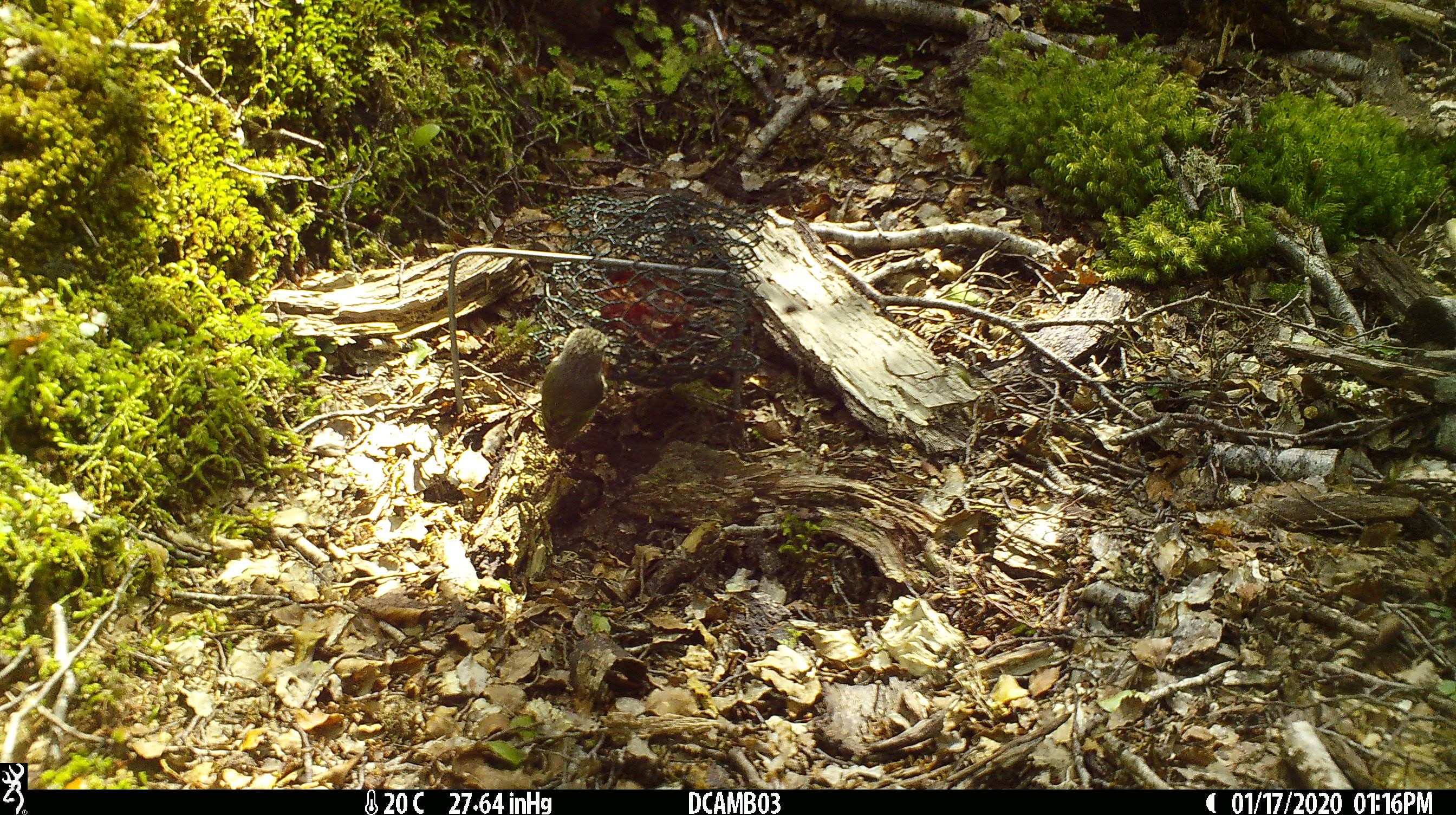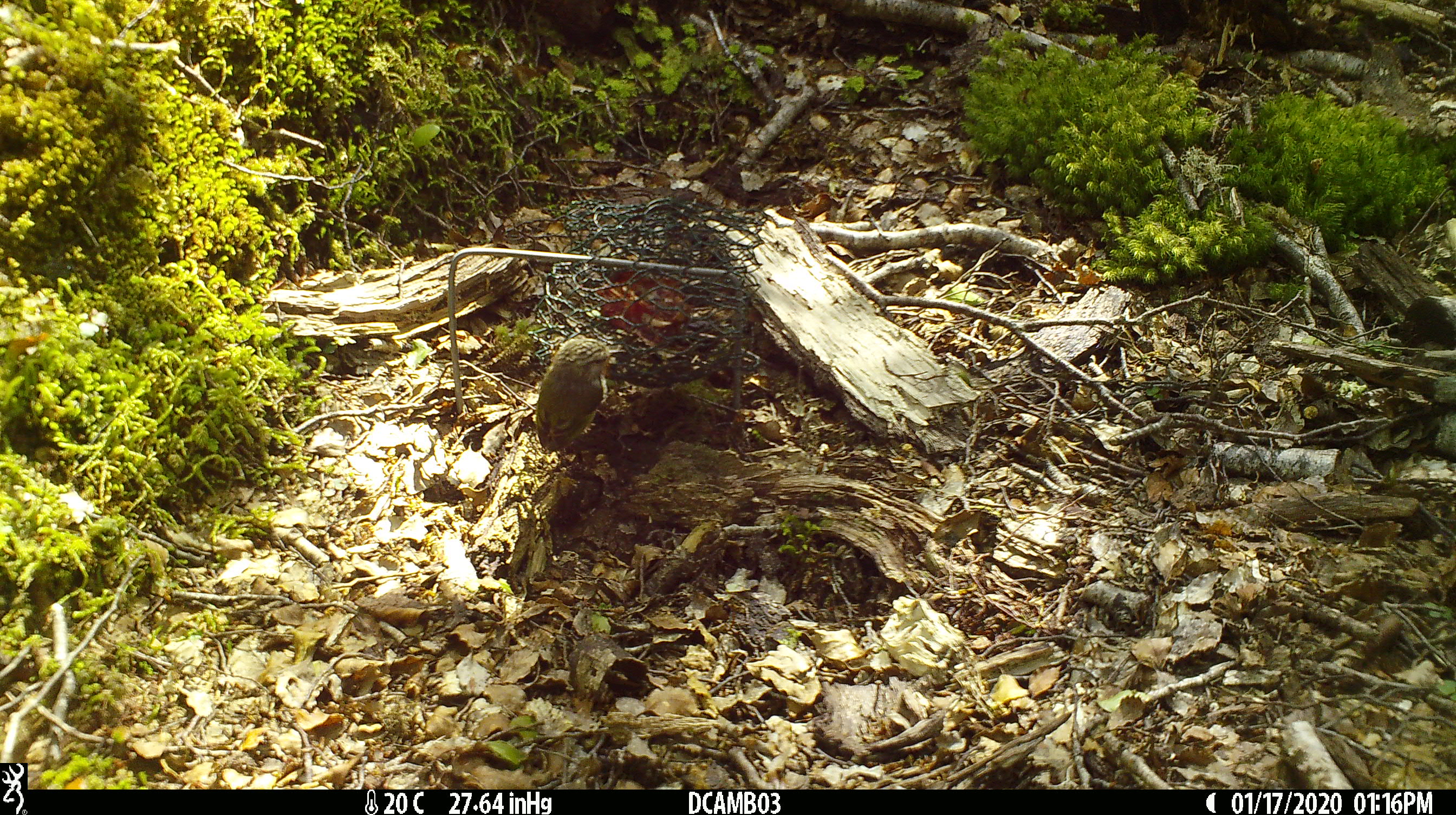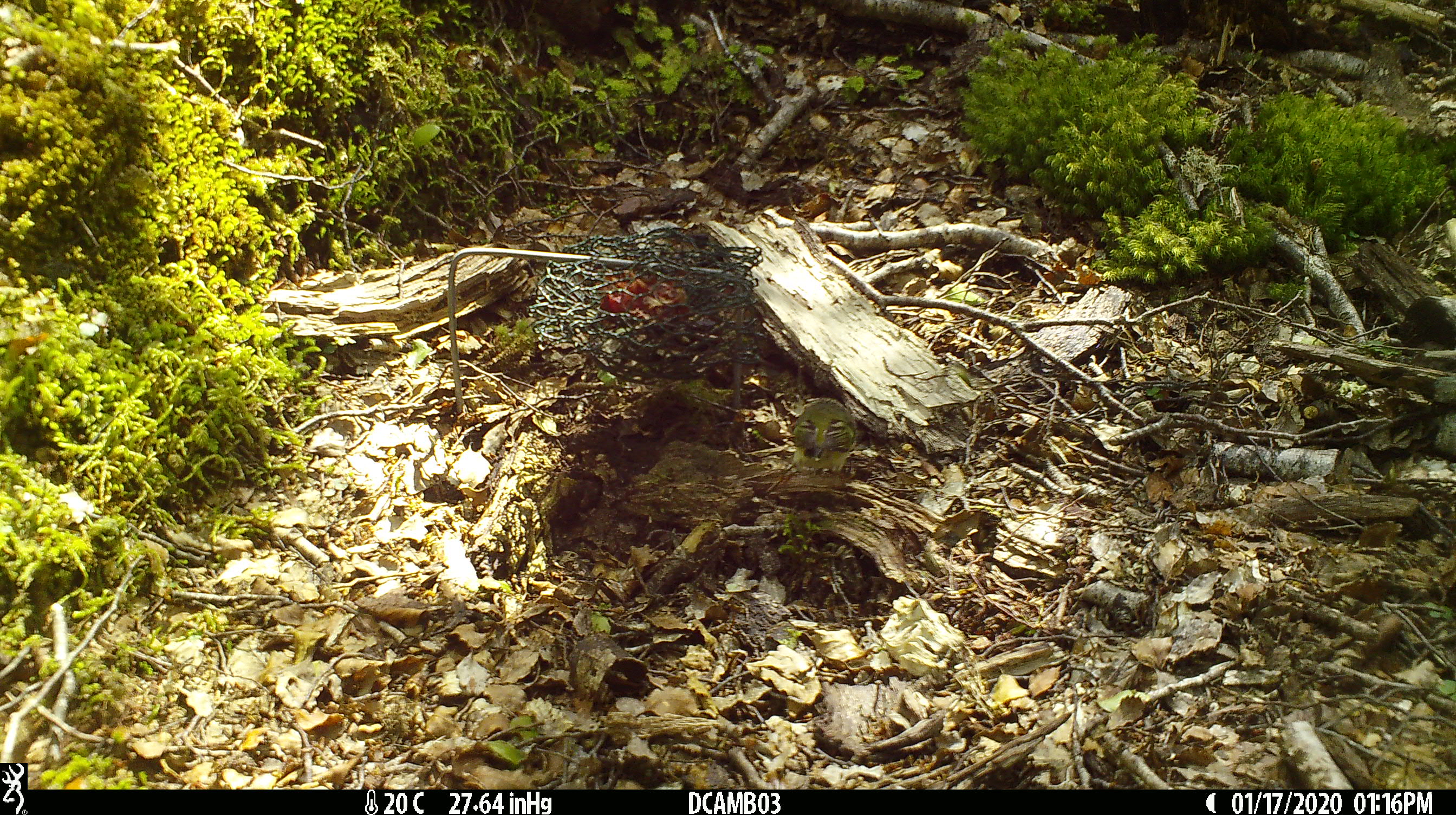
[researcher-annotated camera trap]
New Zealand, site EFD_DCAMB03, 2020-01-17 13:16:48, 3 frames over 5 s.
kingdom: Animalia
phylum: Chordata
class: Aves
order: Passeriformes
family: Acanthisittidae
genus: Acanthisitta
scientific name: Acanthisitta chloris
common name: rifleman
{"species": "rifleman (Acanthisitta chloris)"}